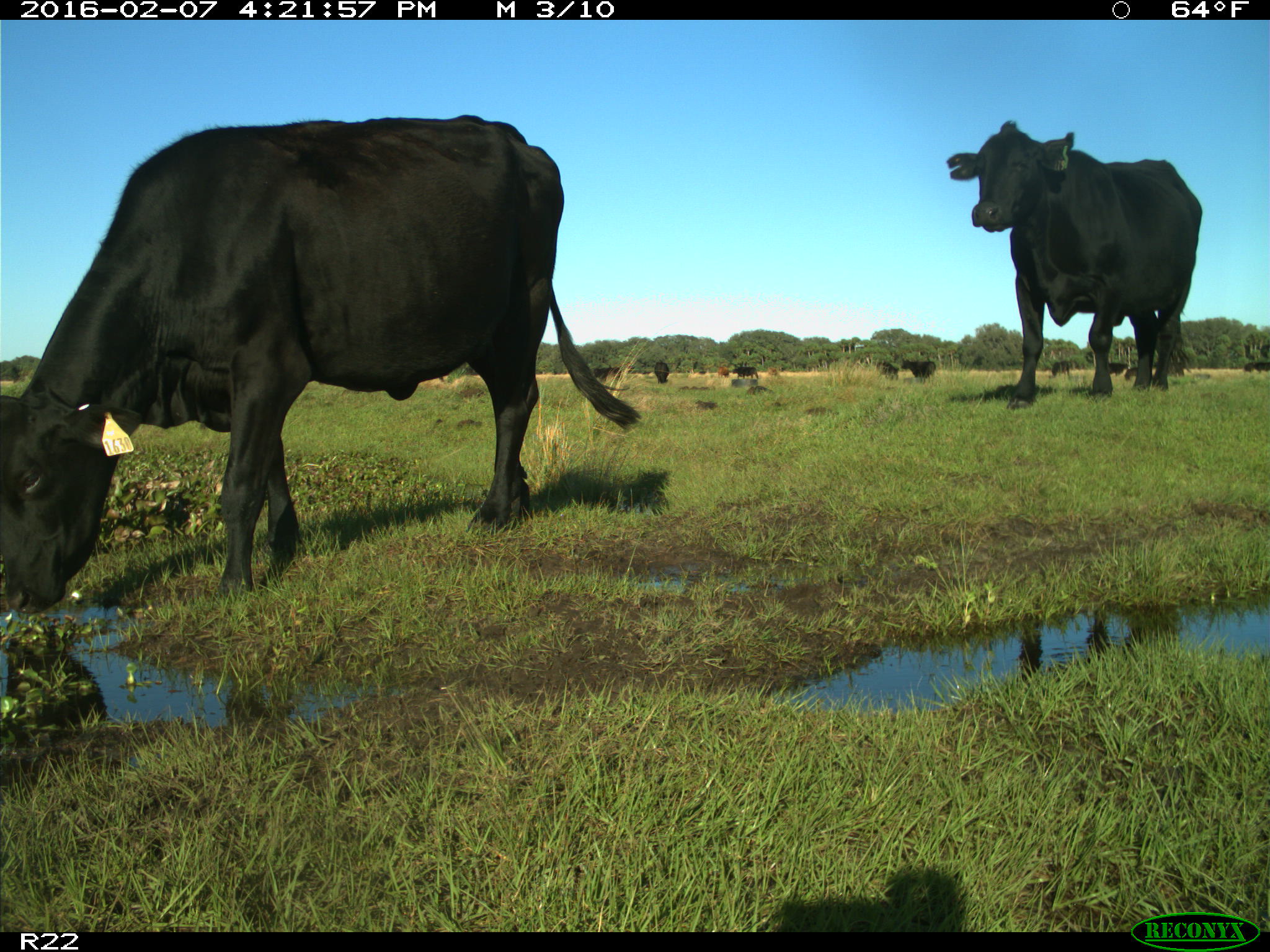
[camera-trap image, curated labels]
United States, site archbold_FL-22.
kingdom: Animalia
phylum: Chordata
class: Mammalia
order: Artiodactyla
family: Bovidae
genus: Bos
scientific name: Bos taurus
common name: domestic cow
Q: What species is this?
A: Bos taurus (domestic cow).